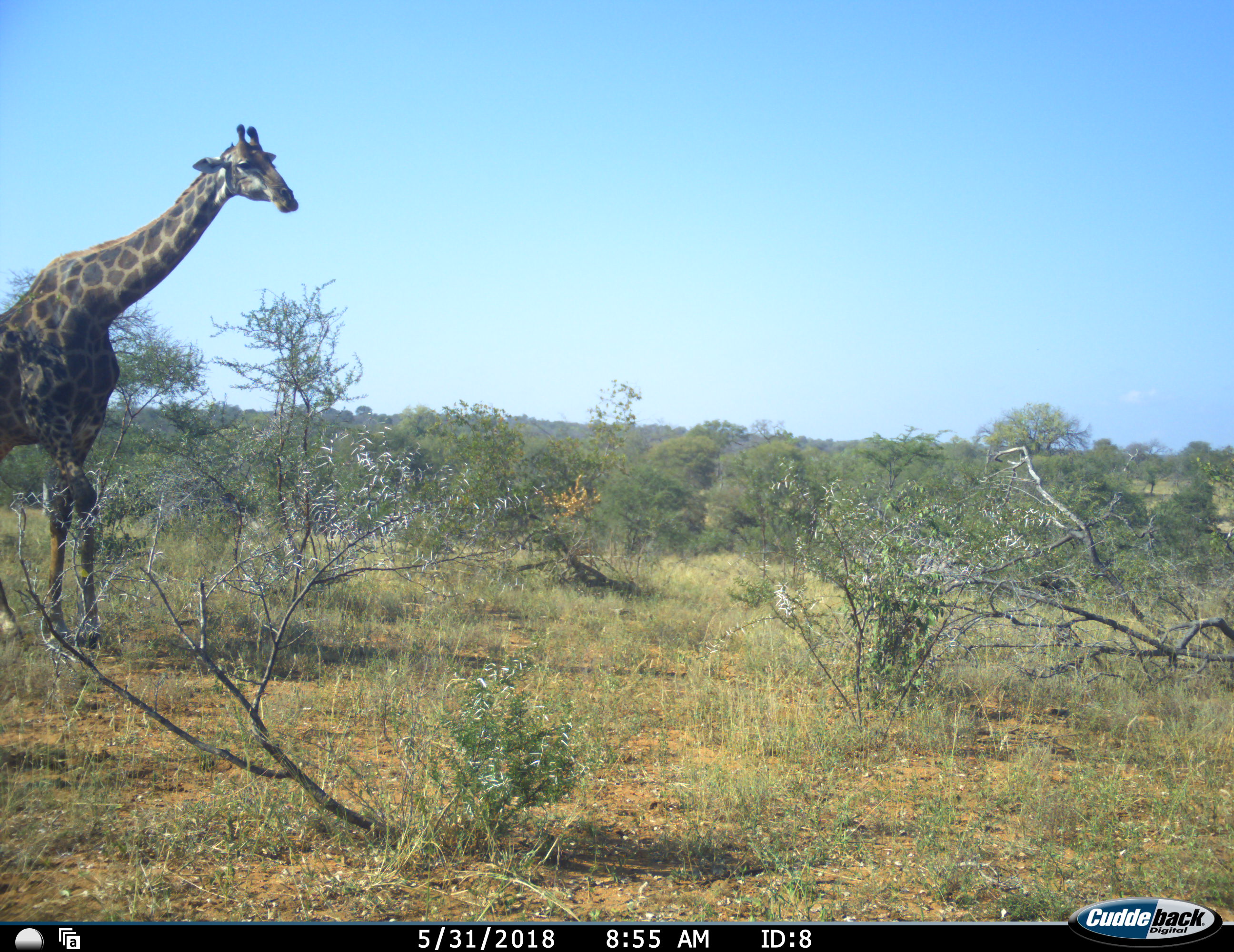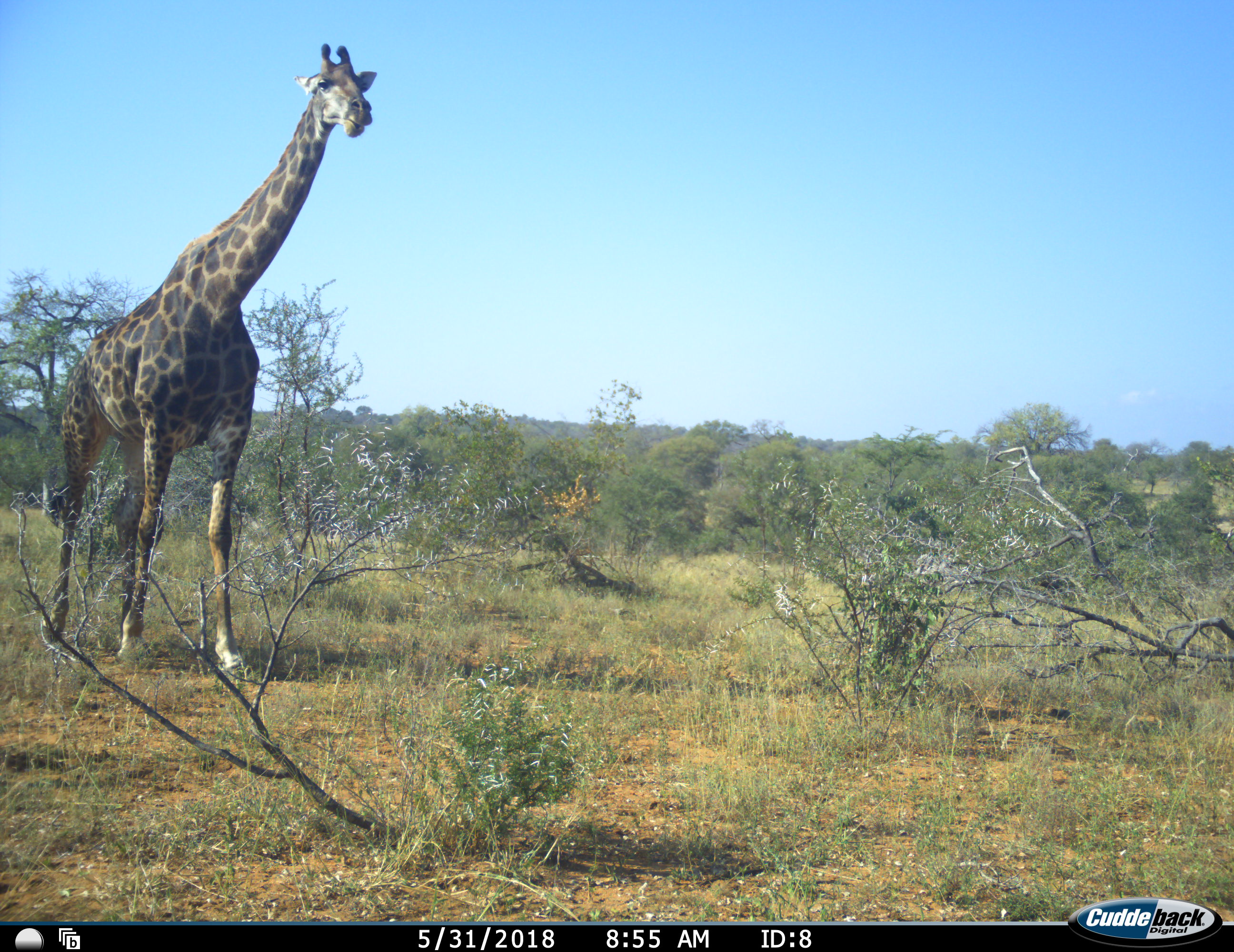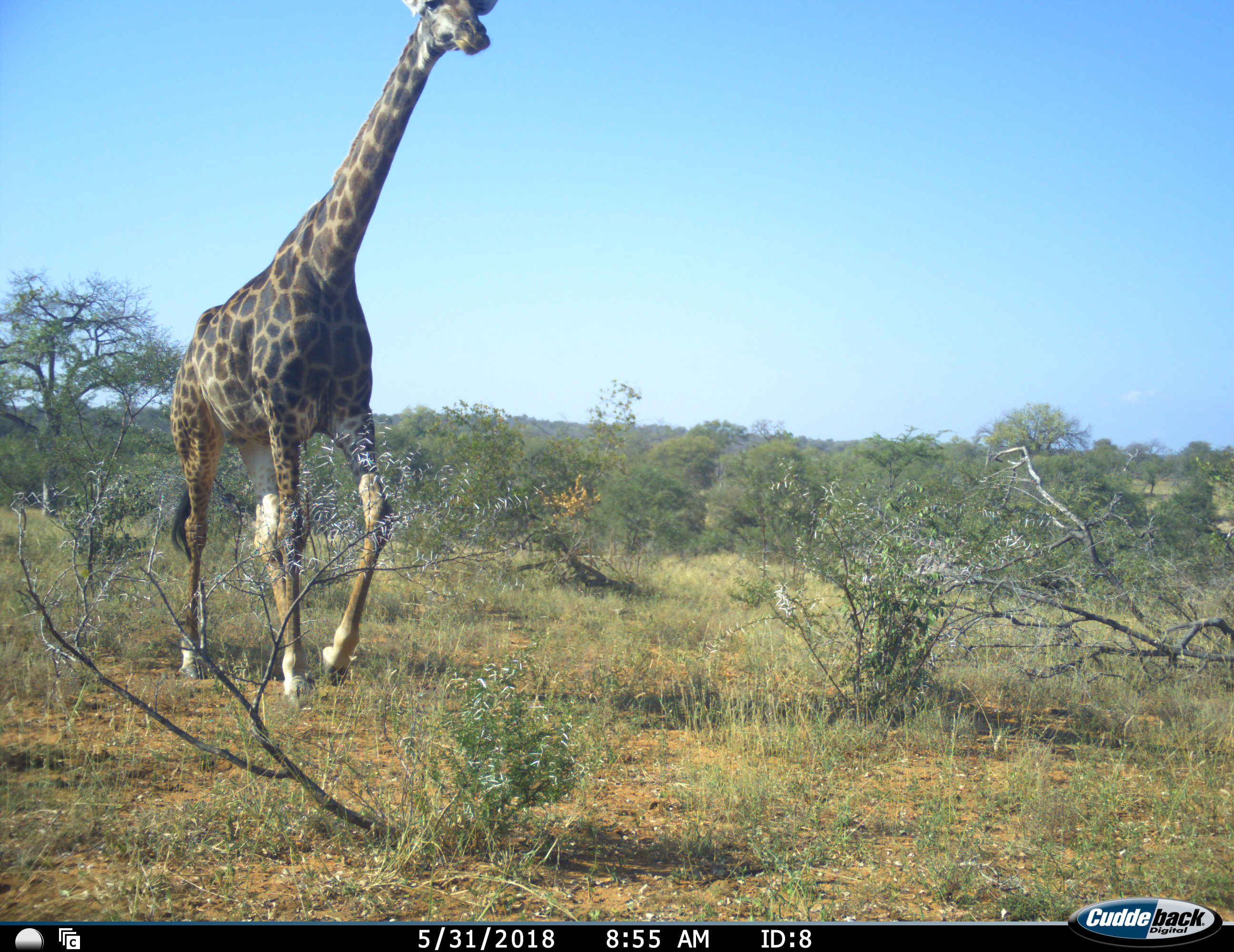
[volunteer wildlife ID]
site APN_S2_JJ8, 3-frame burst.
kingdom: Animalia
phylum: Chordata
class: Mammalia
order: Artiodactyla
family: Giraffidae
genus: Giraffa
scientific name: Giraffa camelopardalis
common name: giraffe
Giraffe (Giraffa camelopardalis), count 1. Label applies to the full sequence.